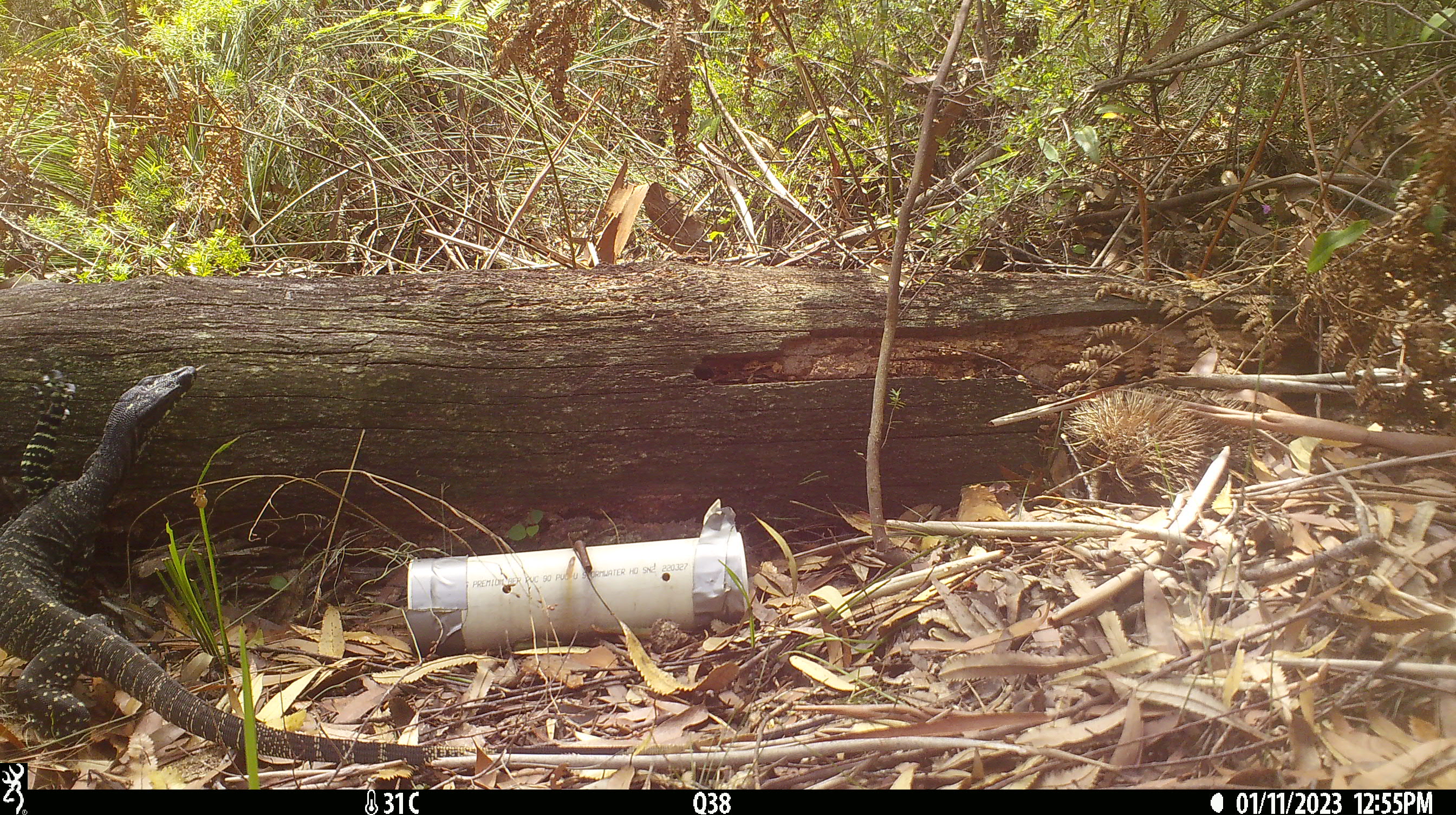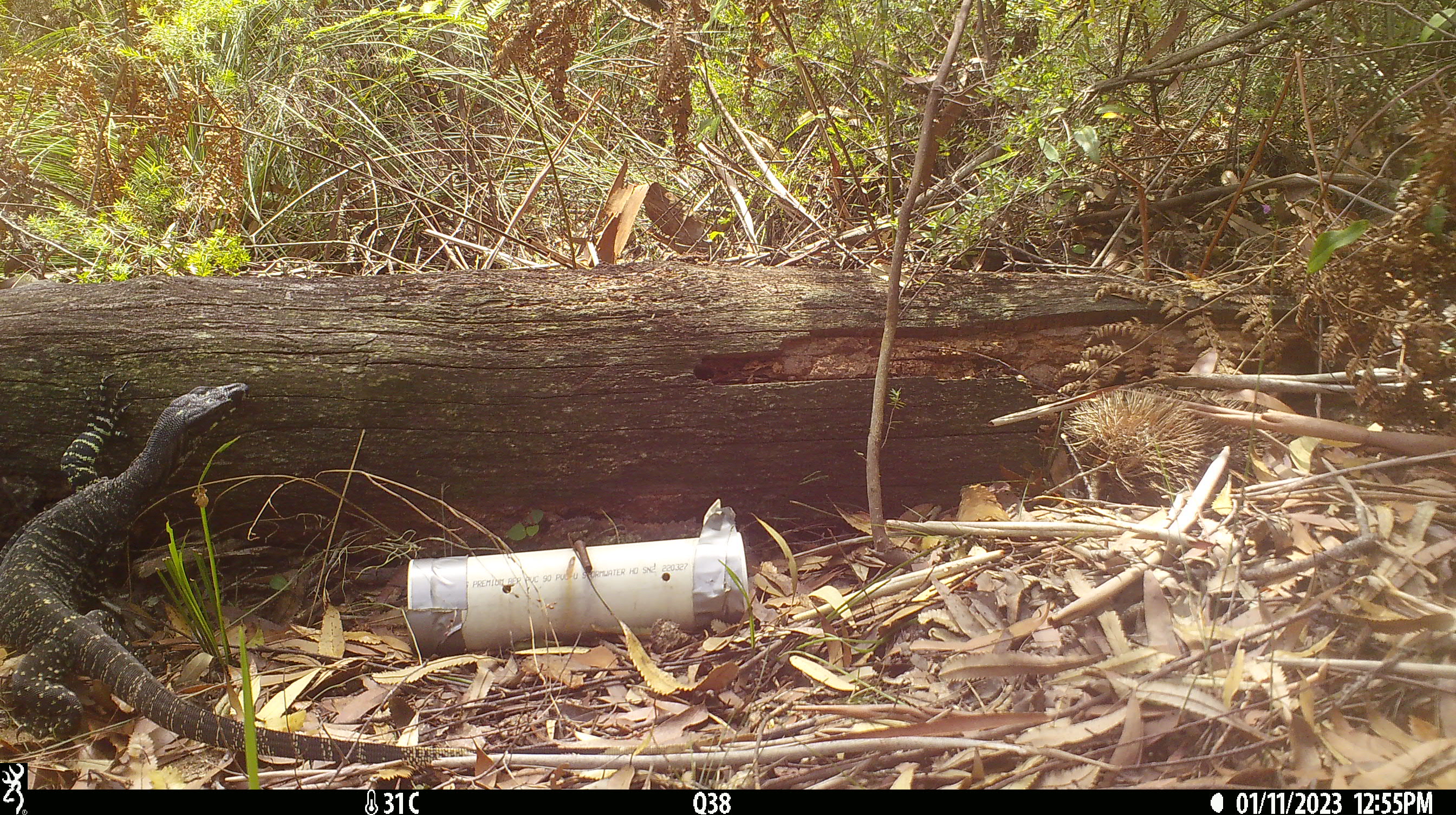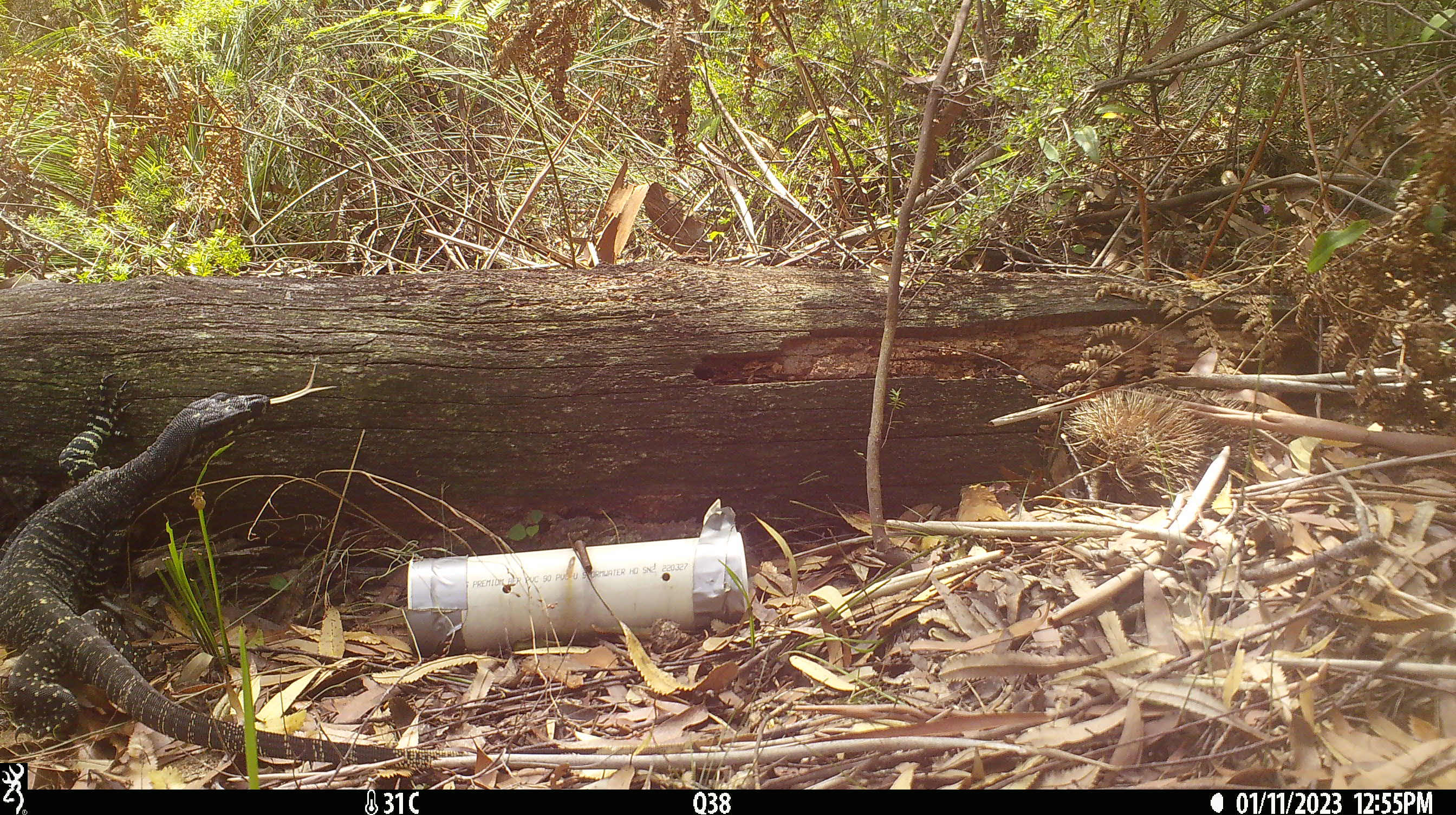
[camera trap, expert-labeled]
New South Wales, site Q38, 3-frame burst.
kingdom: Animalia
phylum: Chordata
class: Reptilia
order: Squamata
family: Varanidae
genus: Varanus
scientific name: Varanus varius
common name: lace monitor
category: goanna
Goanna (lace monitor) (Varanus varius).